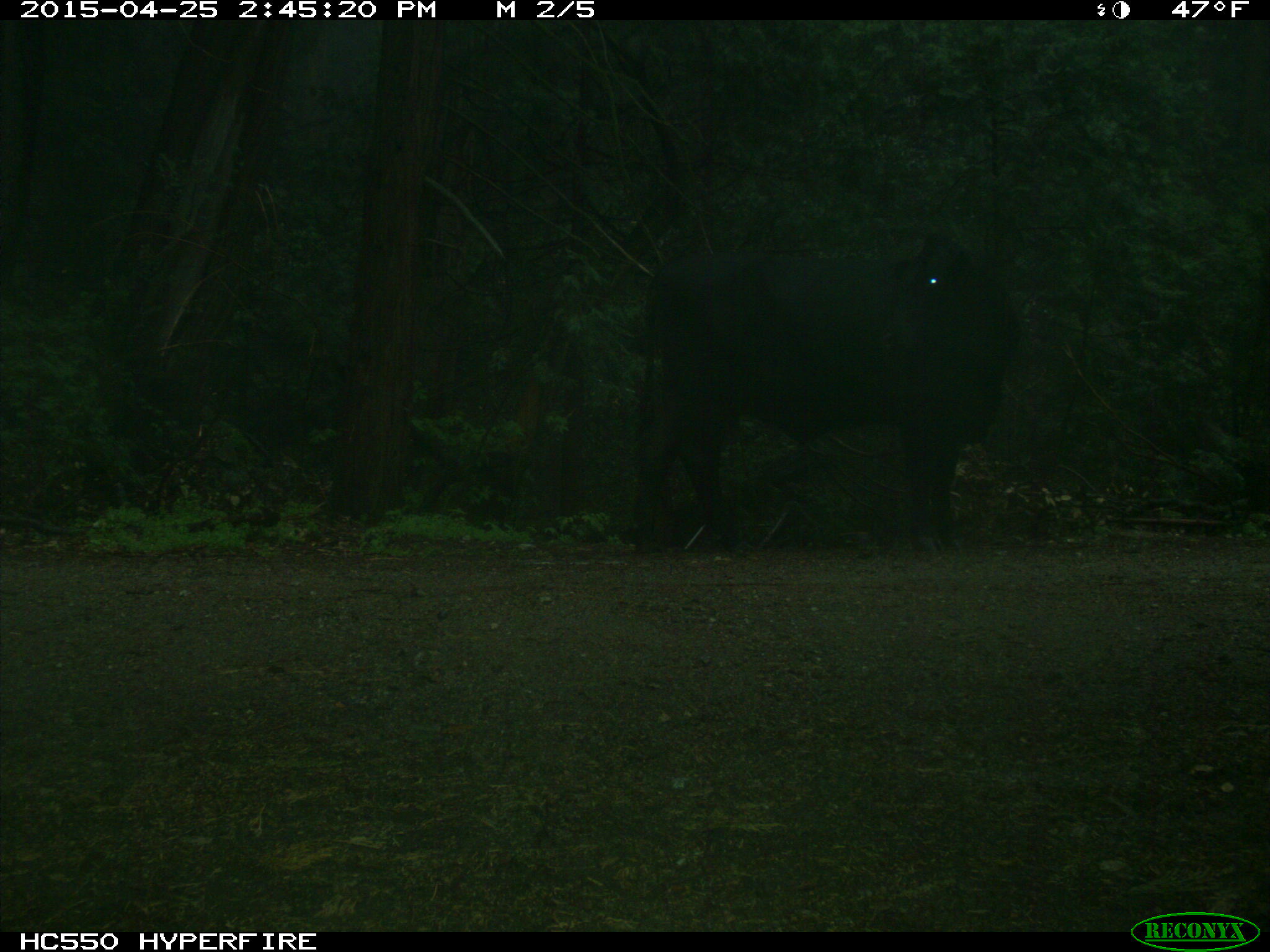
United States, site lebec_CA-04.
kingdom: Animalia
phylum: Chordata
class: Mammalia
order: Artiodactyla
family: Bovidae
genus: Bos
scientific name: Bos taurus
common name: domestic cow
Bos taurus (domestic cow).